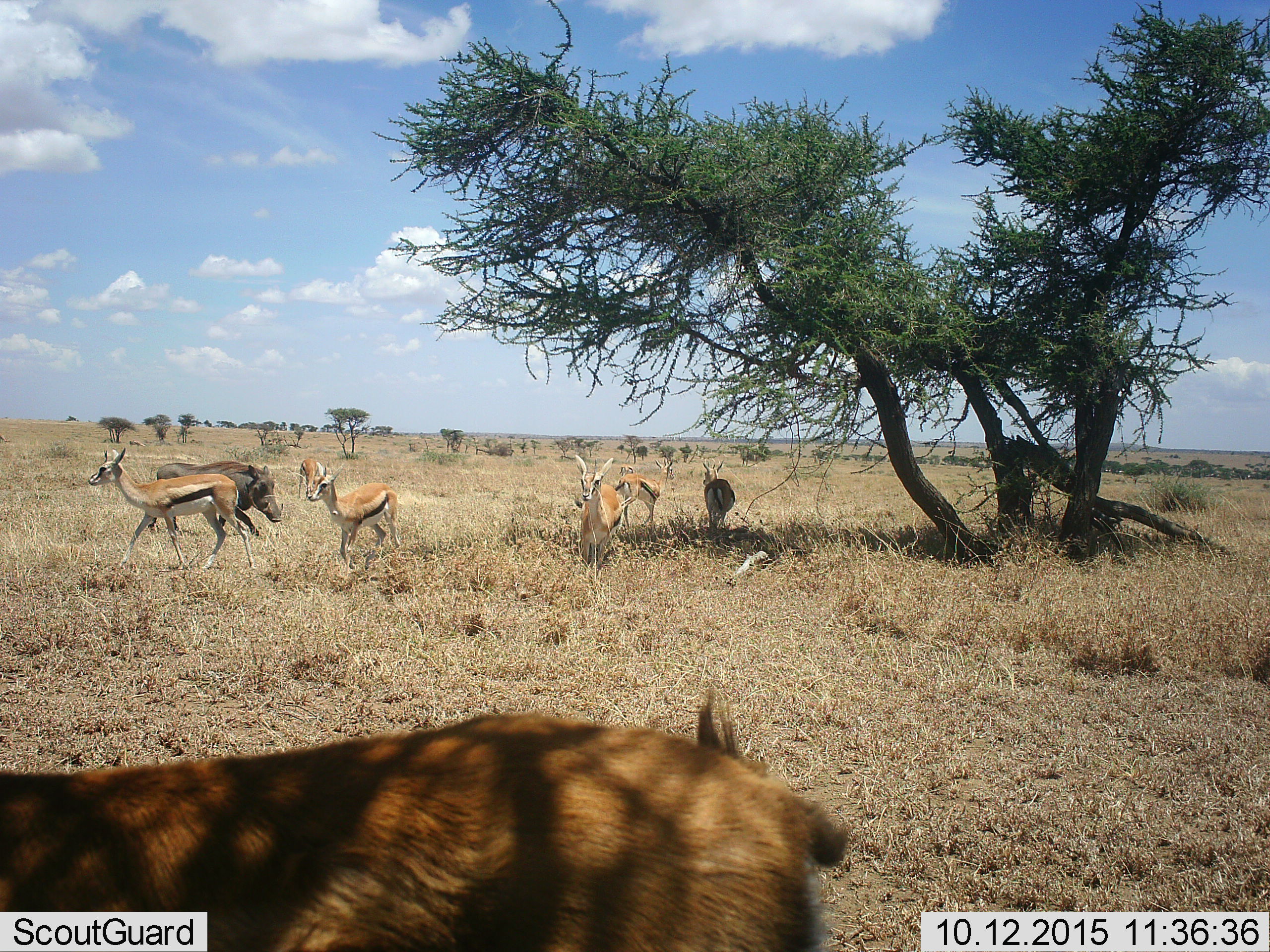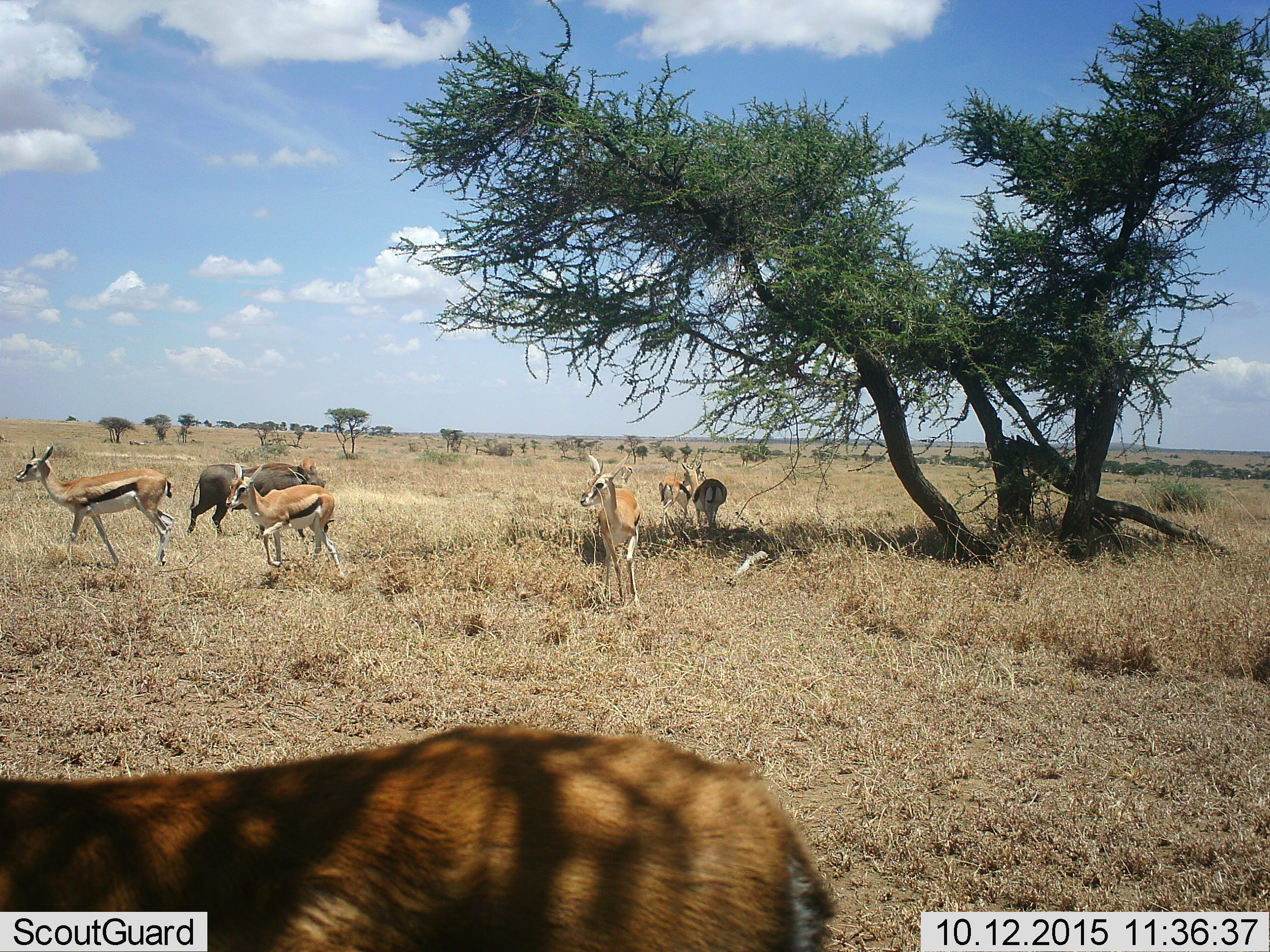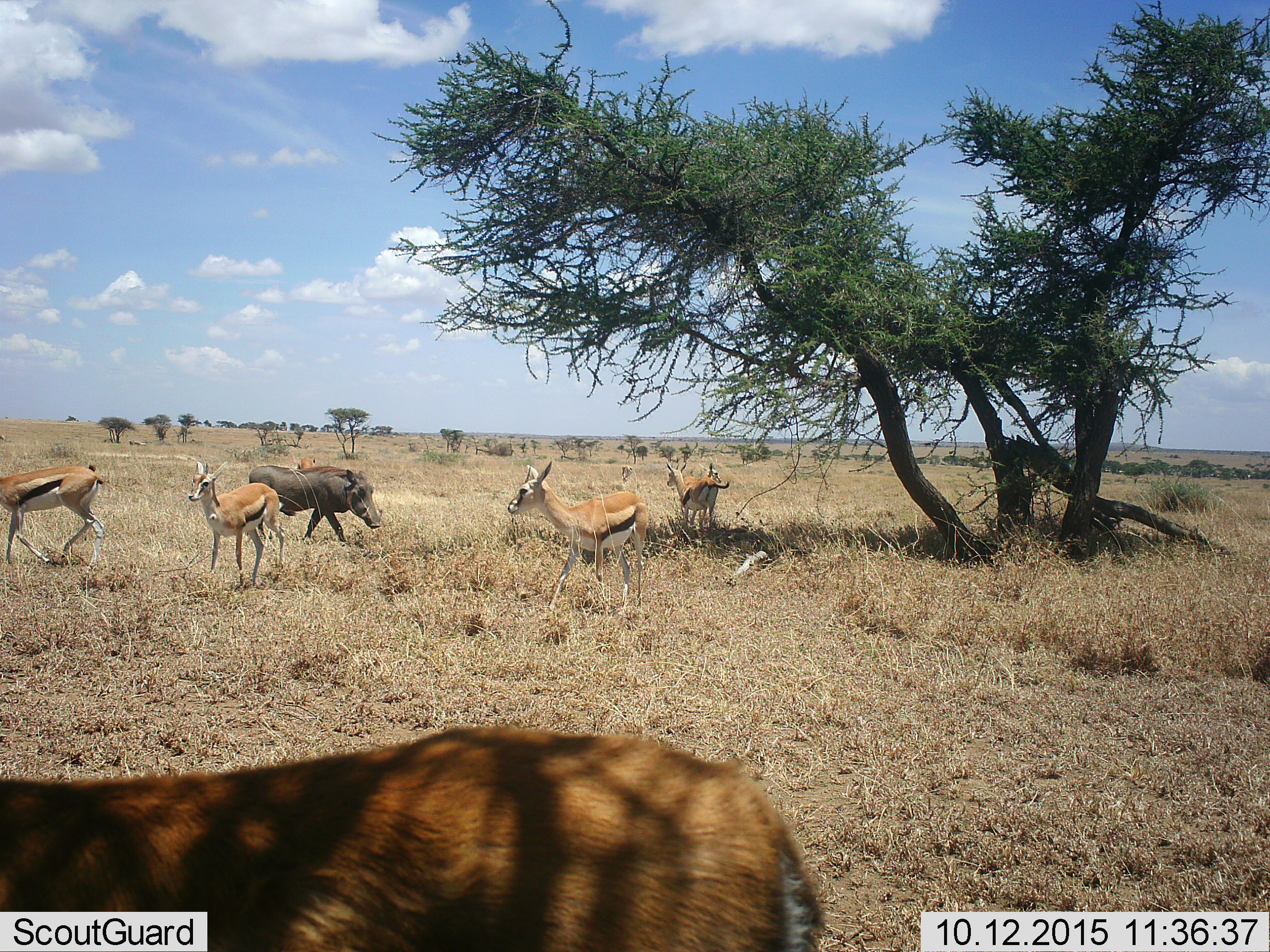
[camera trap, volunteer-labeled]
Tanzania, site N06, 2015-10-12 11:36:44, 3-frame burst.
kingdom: Animalia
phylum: Chordata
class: Mammalia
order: Artiodactyla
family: Bovidae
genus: Eudorcas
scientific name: Eudorcas thomsonii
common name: thomson's gazelle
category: gazellethomsons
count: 8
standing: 50%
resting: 0%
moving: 100%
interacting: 0%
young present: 0%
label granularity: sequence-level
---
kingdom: Animalia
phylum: Chordata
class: Mammalia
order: Artiodactyla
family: Suidae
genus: Phacochoerus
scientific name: Phacochoerus africanus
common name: warthog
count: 1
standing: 12%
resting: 0%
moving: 100%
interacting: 0%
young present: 0%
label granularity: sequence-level